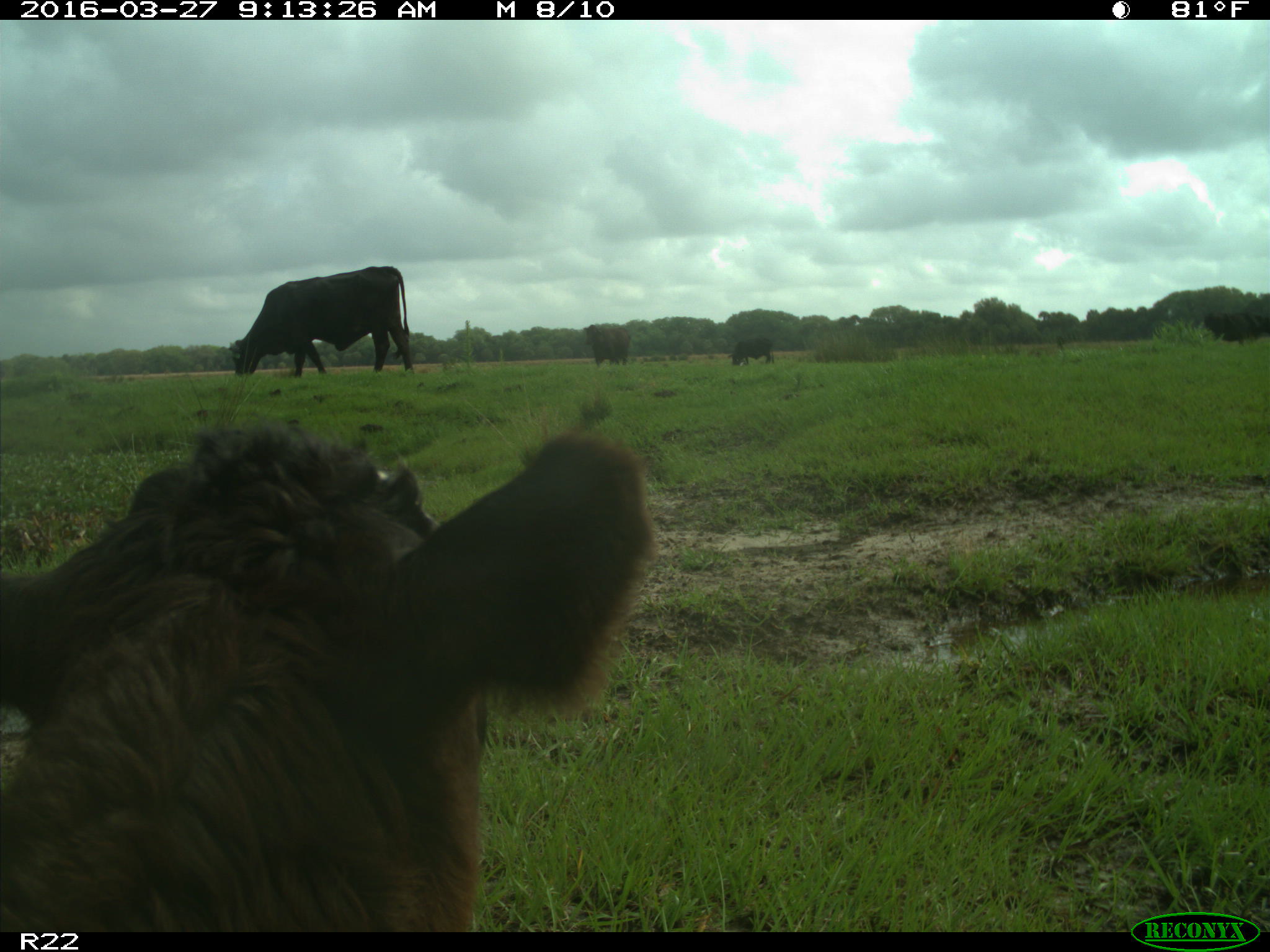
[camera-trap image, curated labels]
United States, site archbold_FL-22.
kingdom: Animalia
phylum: Chordata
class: Mammalia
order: Artiodactyla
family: Bovidae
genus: Bos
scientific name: Bos taurus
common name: domestic cow